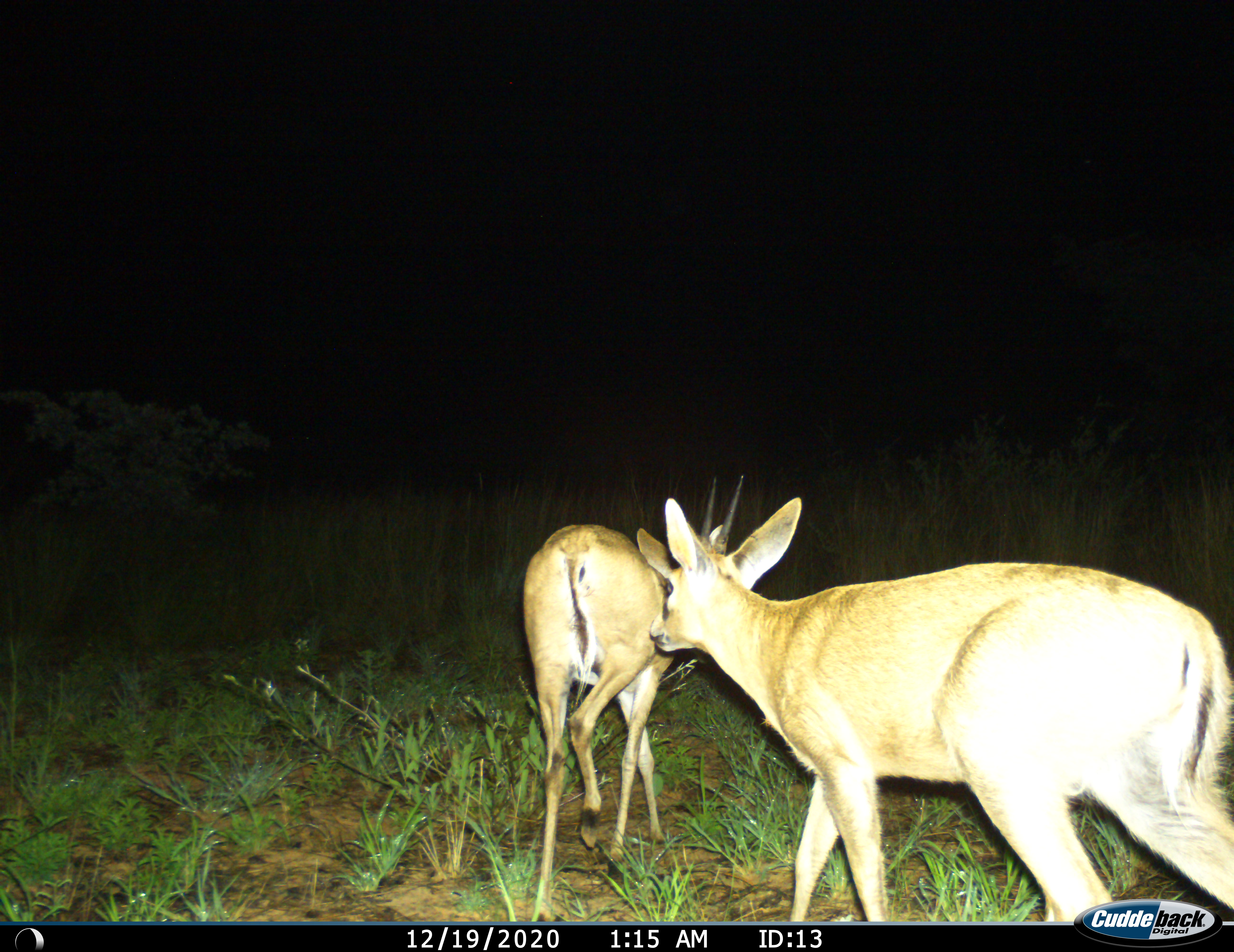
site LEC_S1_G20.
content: unidentified animal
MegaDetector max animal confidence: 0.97